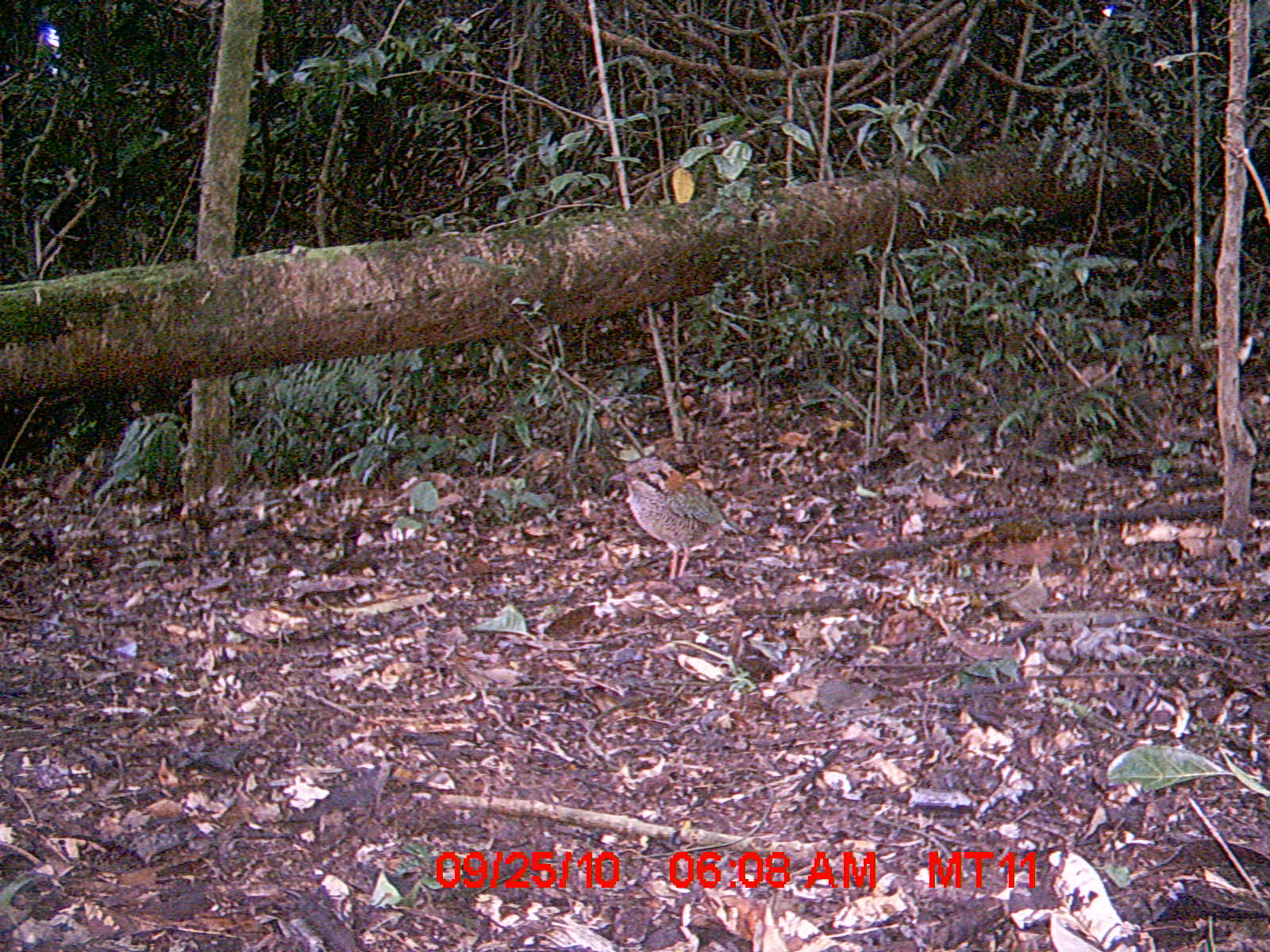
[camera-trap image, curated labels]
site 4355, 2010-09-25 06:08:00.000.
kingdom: Animalia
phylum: Chordata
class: Aves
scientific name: Aves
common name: bird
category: unknown bird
Unknown bird (bird) (Aves), count 1.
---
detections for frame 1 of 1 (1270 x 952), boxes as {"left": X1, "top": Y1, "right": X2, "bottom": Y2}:
unknown bird: {"left": 606, "top": 454, "right": 758, "bottom": 580}